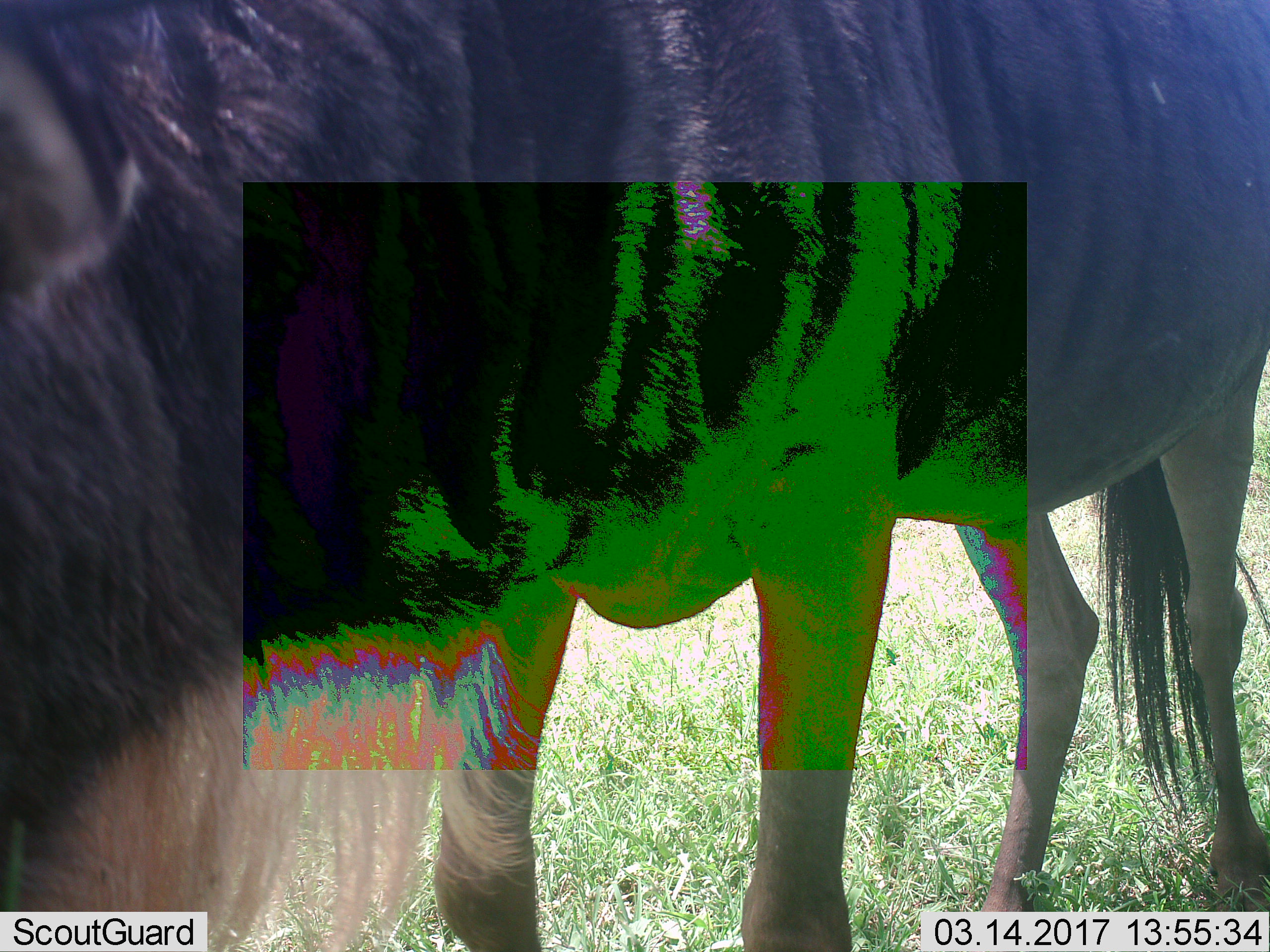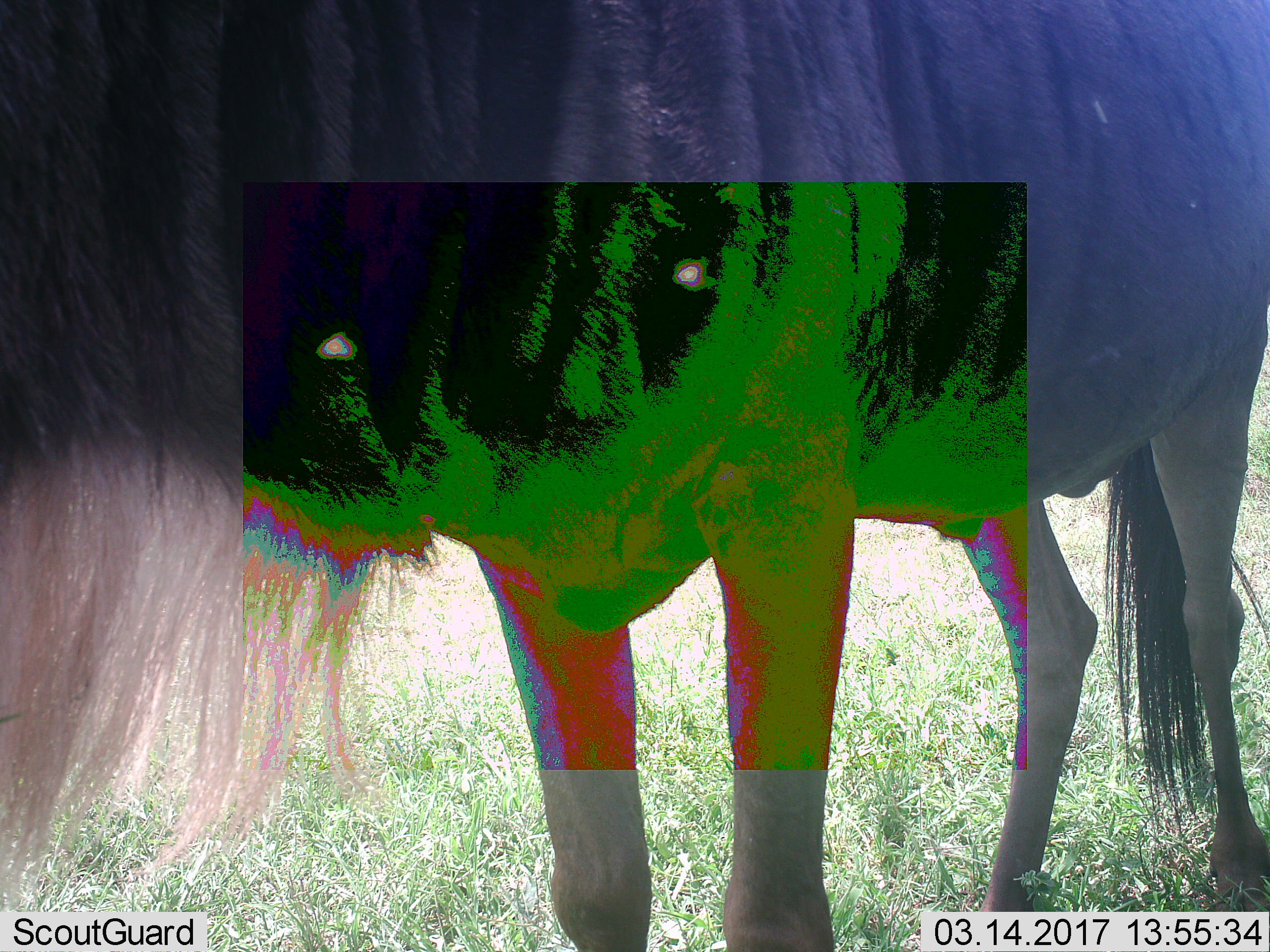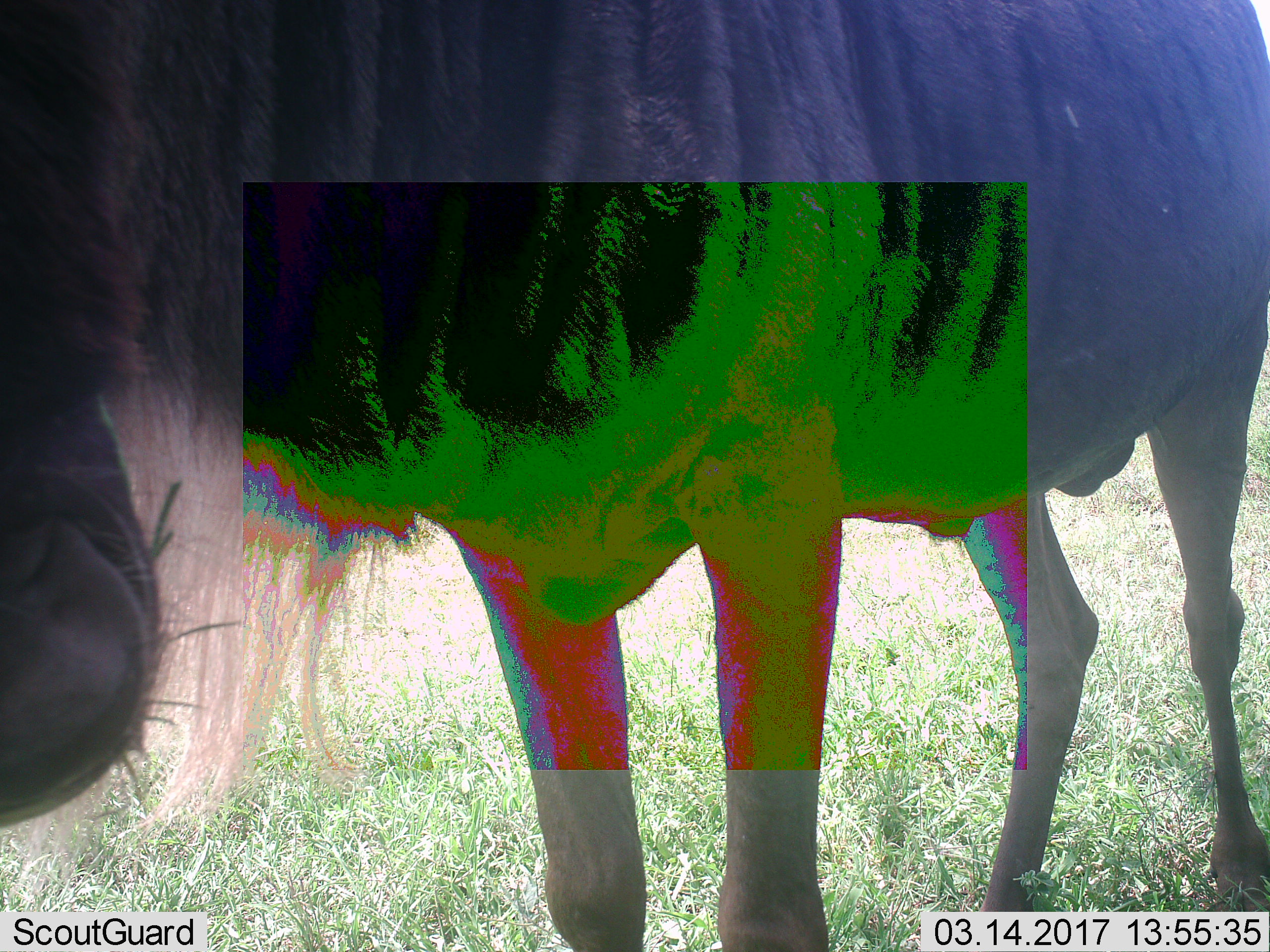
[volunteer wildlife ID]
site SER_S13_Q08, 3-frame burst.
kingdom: Animalia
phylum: Chordata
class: Mammalia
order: Artiodactyla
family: Bovidae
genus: Connochaetes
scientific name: Connochaetes taurinus taurinus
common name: blue wildebeest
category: wildebeestblue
Wildebeestblue (blue wildebeest) (Connochaetes taurinus taurinus), count 1. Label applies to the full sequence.